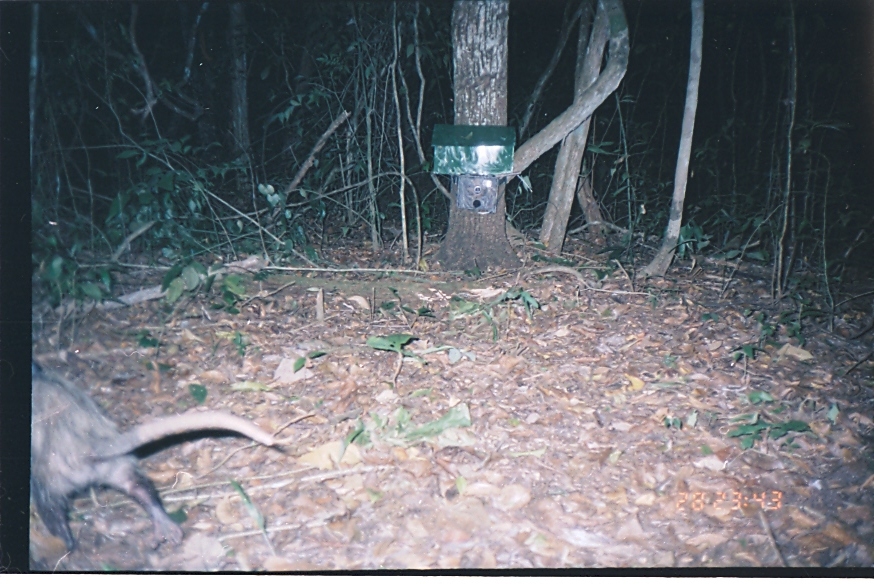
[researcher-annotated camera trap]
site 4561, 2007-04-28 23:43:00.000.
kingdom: Animalia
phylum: Chordata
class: Mammalia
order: Didelphimorphia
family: Didelphidae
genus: Didelphis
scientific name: Didelphis marsupialis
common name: southern opossum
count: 1